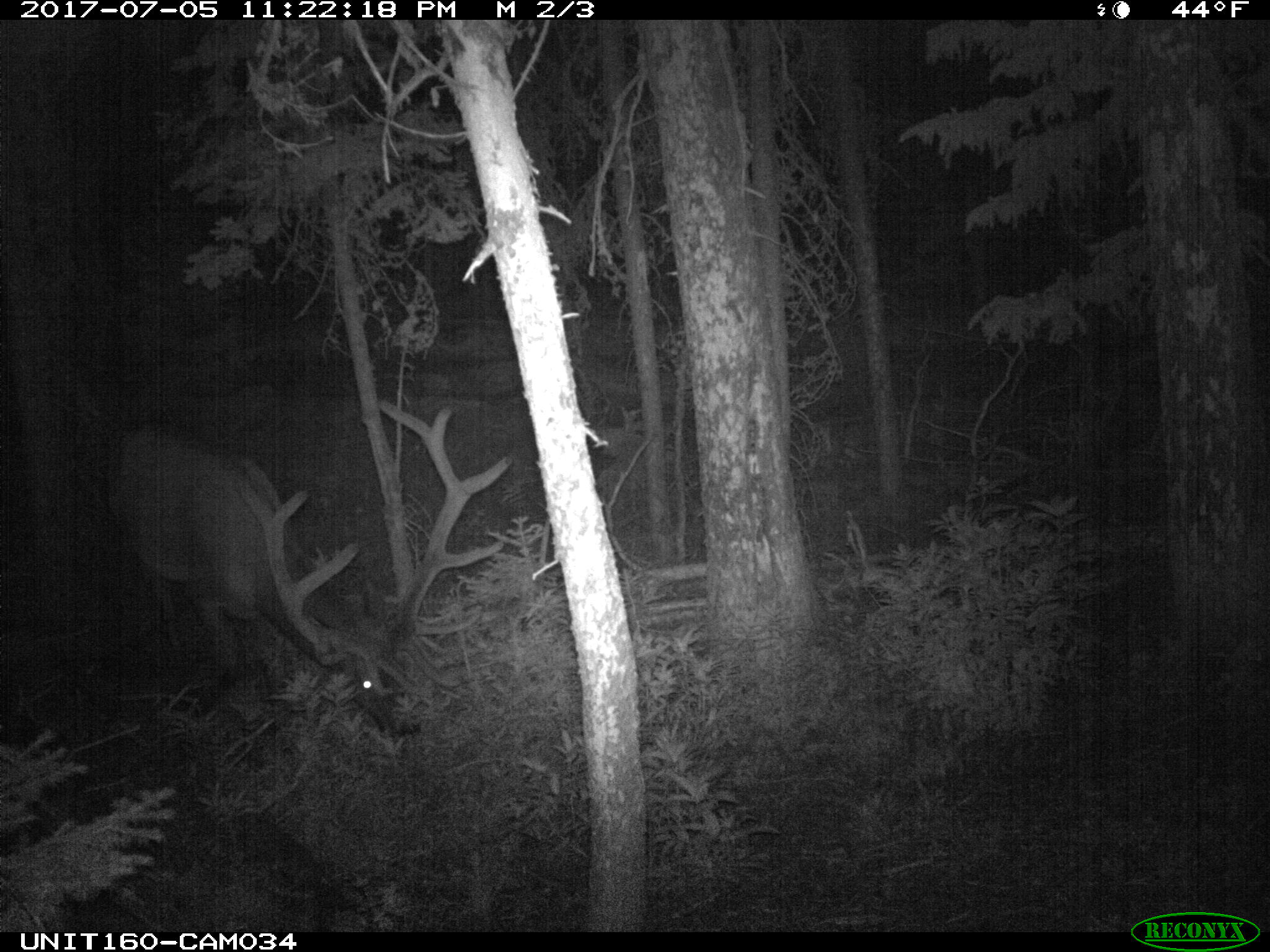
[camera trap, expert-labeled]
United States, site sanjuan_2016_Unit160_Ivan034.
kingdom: Animalia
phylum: Chordata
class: Mammalia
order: Artiodactyla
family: Cervidae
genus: Cervus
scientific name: Cervus elaphus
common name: red deer